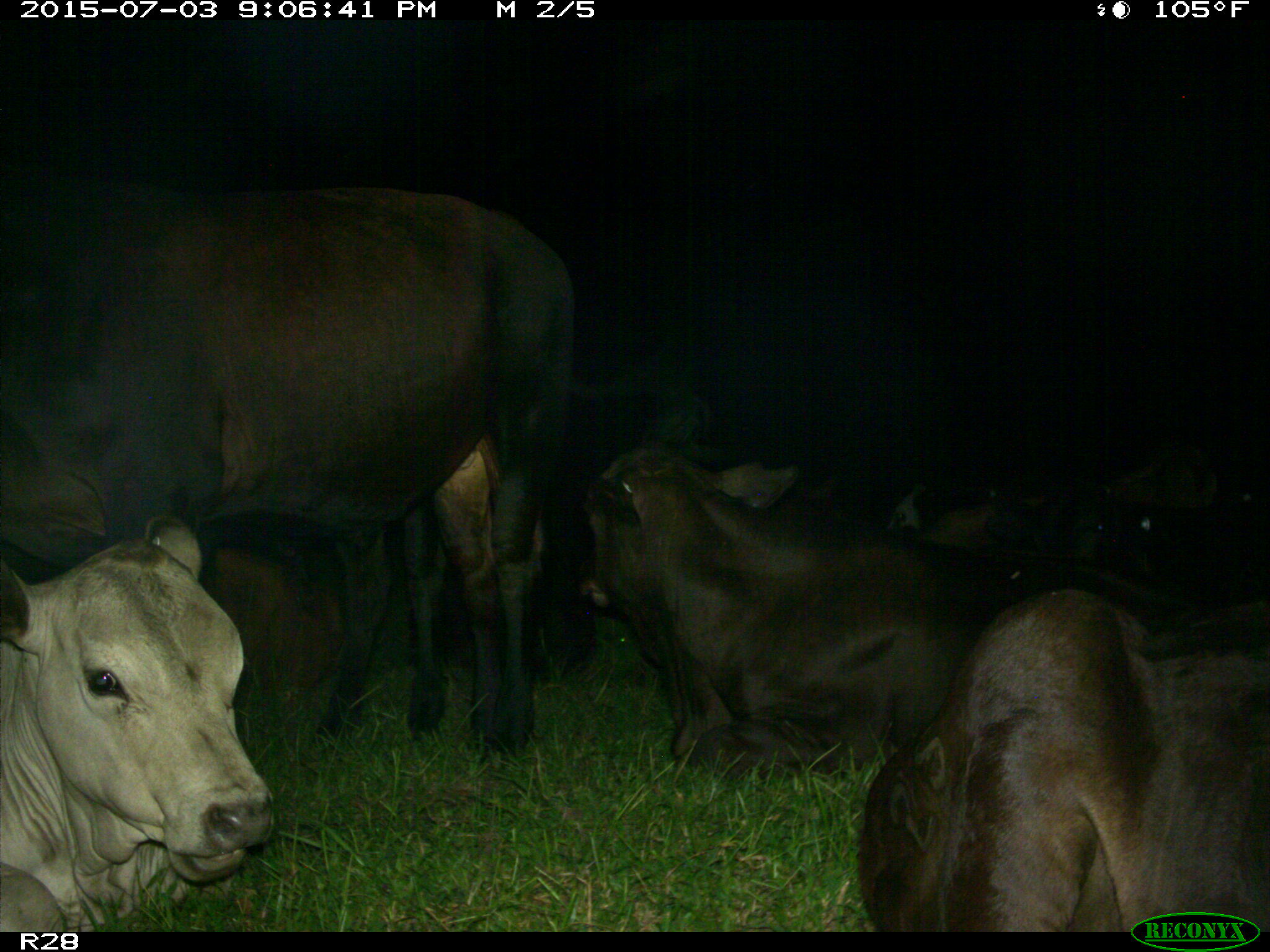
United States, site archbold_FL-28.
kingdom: Animalia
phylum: Chordata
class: Mammalia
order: Artiodactyla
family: Bovidae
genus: Bos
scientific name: Bos taurus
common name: domestic cow